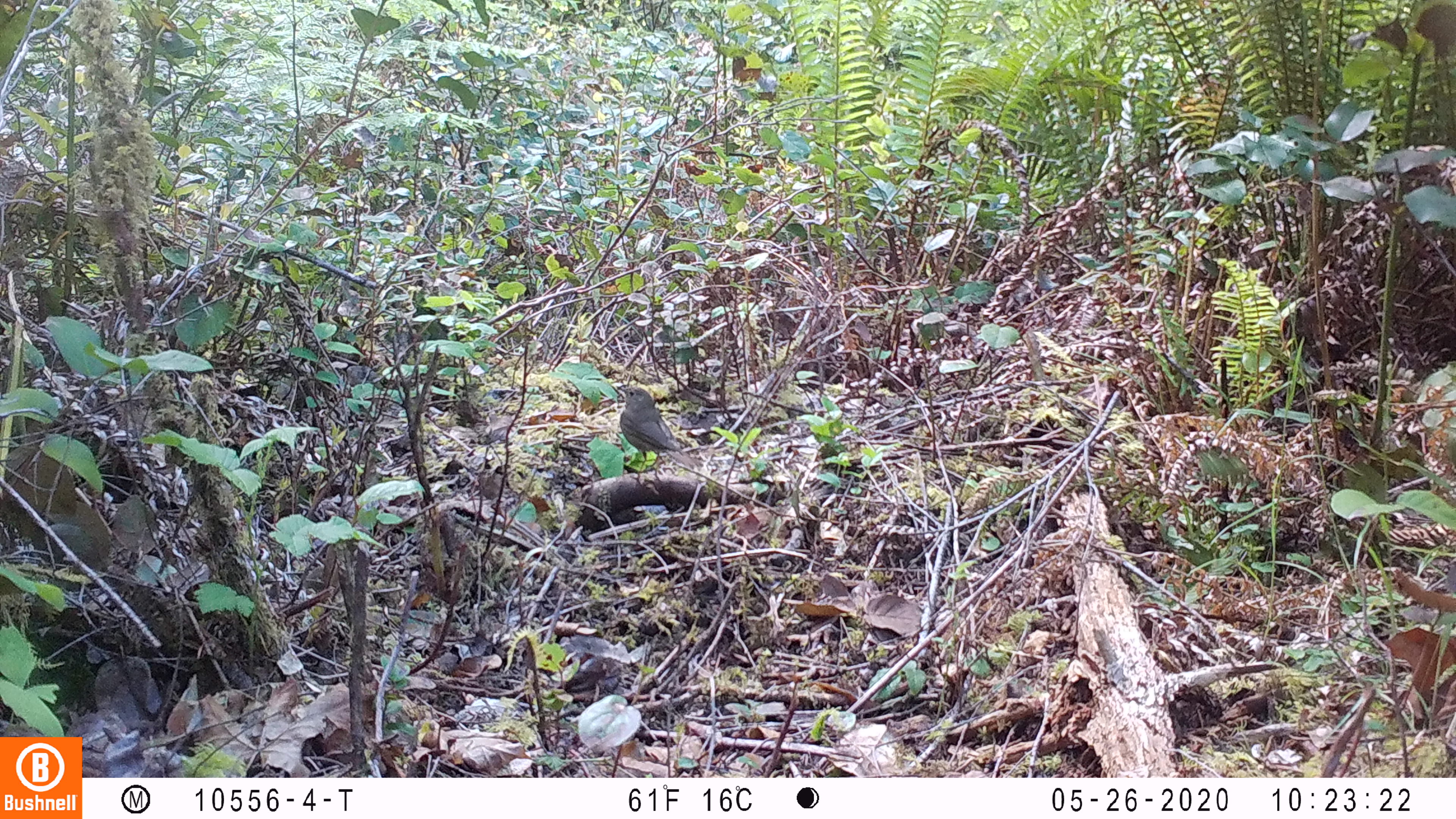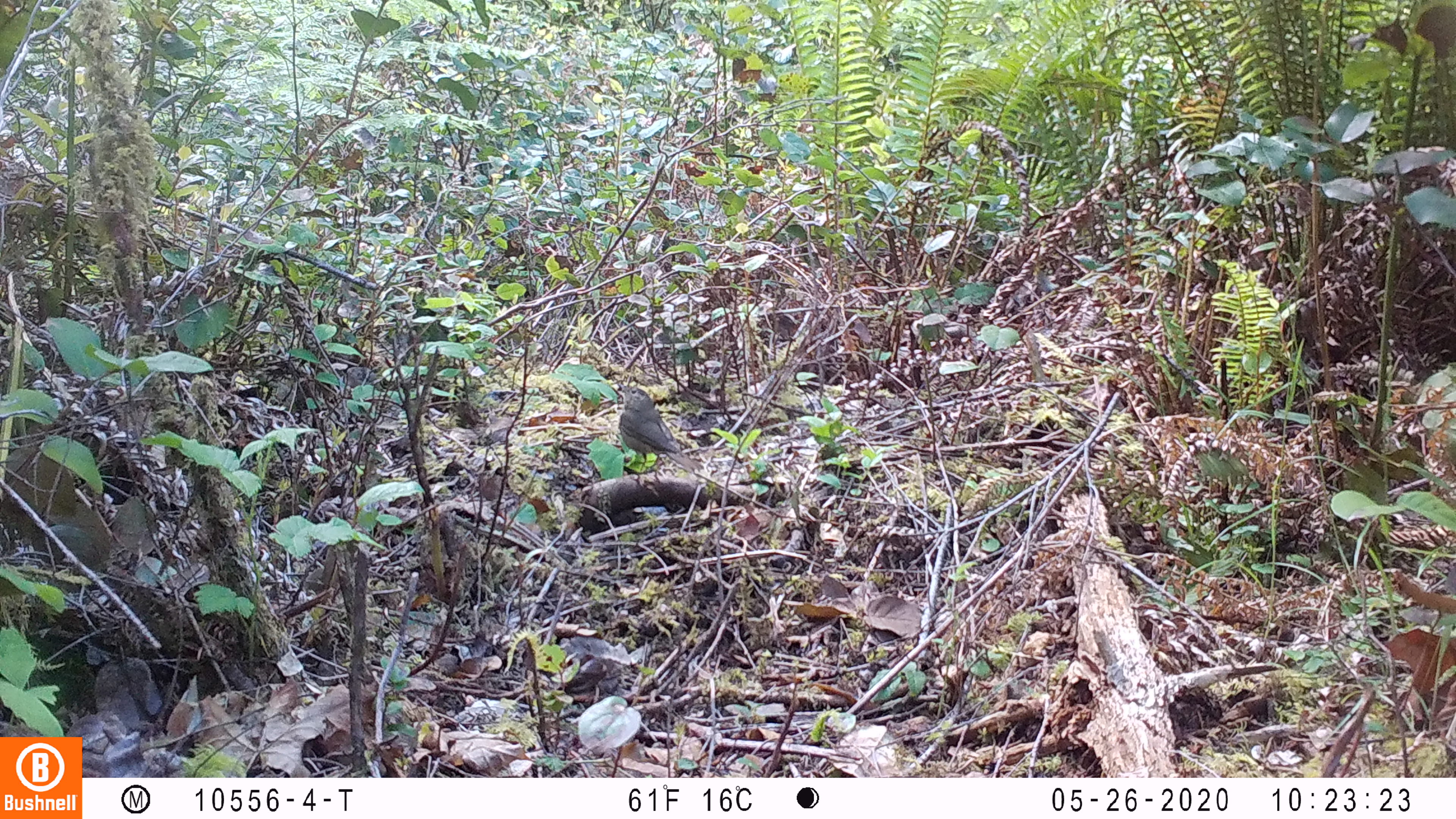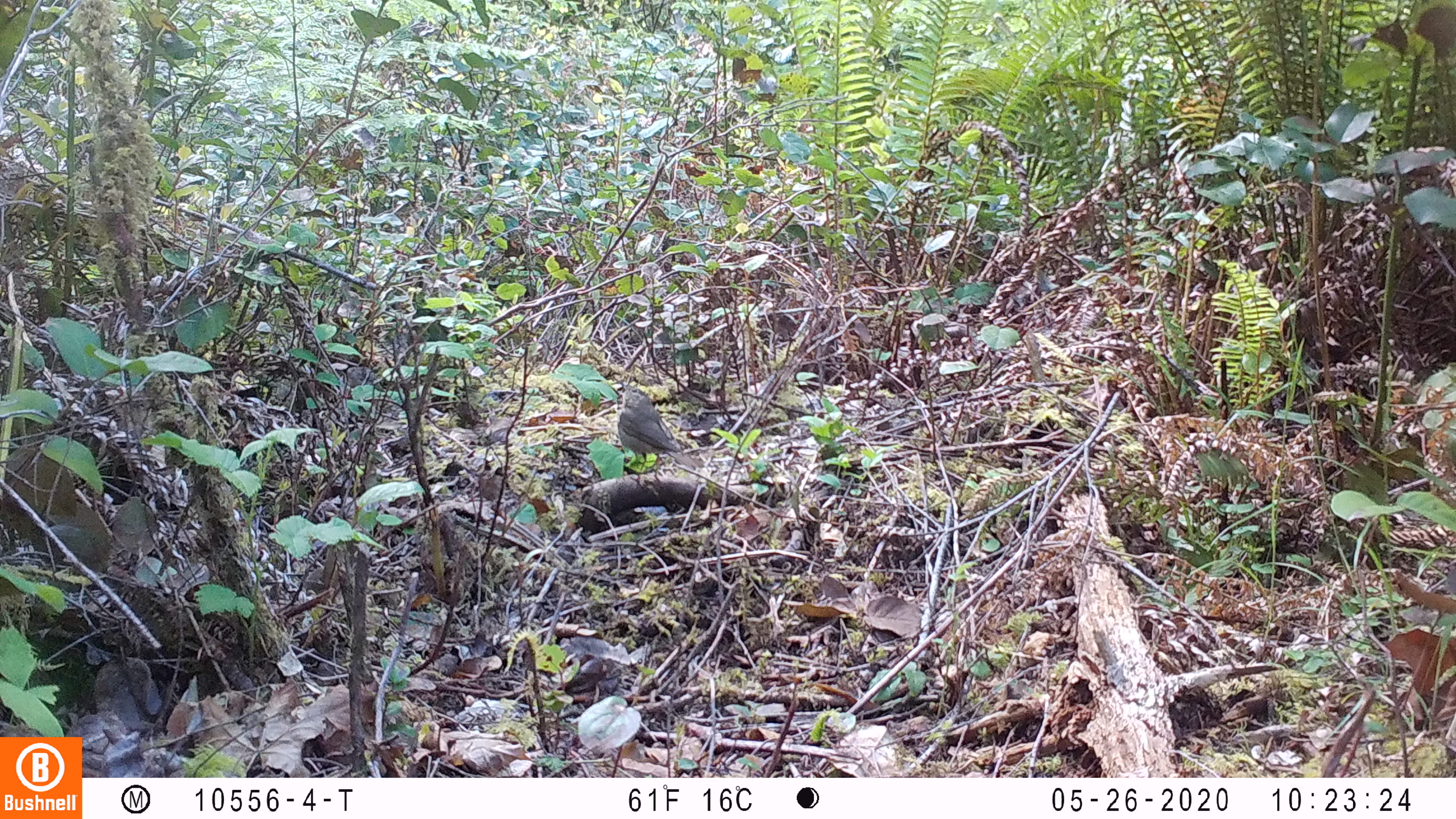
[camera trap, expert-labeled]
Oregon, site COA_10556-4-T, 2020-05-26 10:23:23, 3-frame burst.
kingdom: Animalia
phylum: Chordata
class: Aves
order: Passeriformes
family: Turdidae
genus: Catharus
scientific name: Catharus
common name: brown thrushes and nightingale-thrushes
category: catharus species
Catharus species (brown thrushes and nightingale-thrushes) (Catharus).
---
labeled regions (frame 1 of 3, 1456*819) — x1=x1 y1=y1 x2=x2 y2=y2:
catharus species: x1=617 y1=385 x2=697 y2=469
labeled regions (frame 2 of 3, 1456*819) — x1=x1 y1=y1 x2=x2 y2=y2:
catharus species: x1=616 y1=385 x2=700 y2=472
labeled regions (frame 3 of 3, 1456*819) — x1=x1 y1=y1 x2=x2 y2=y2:
catharus species: x1=612 y1=380 x2=699 y2=468